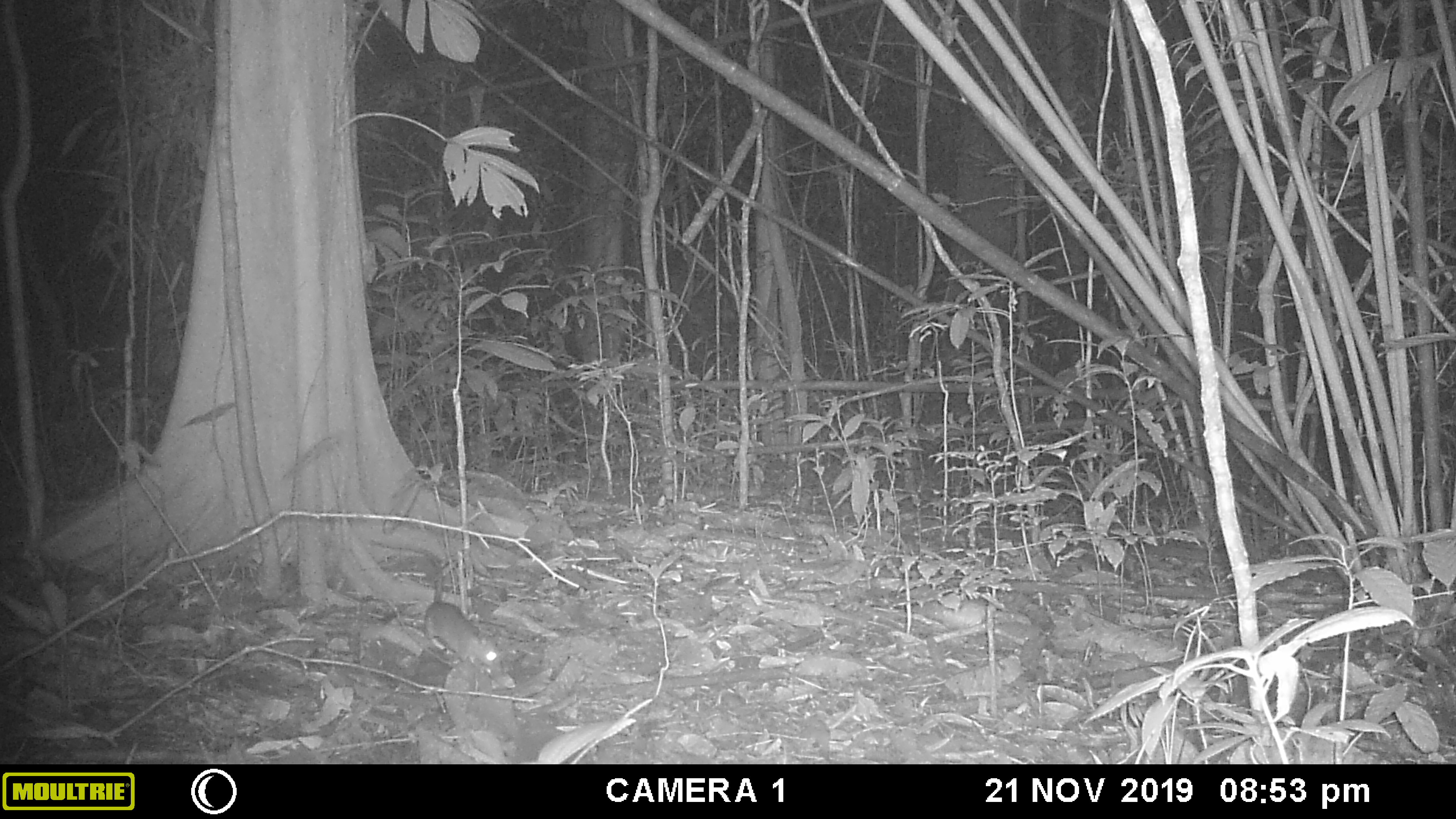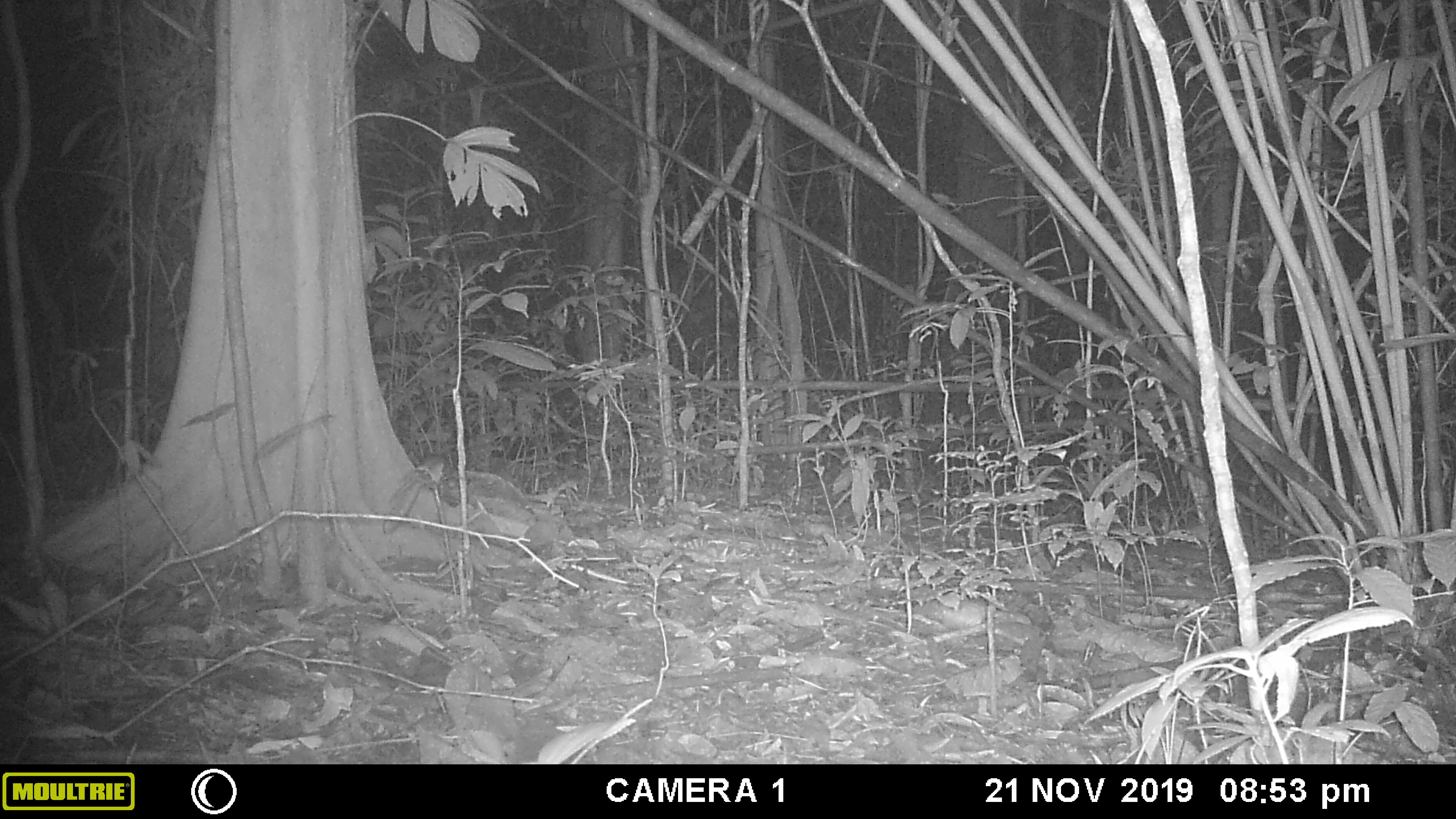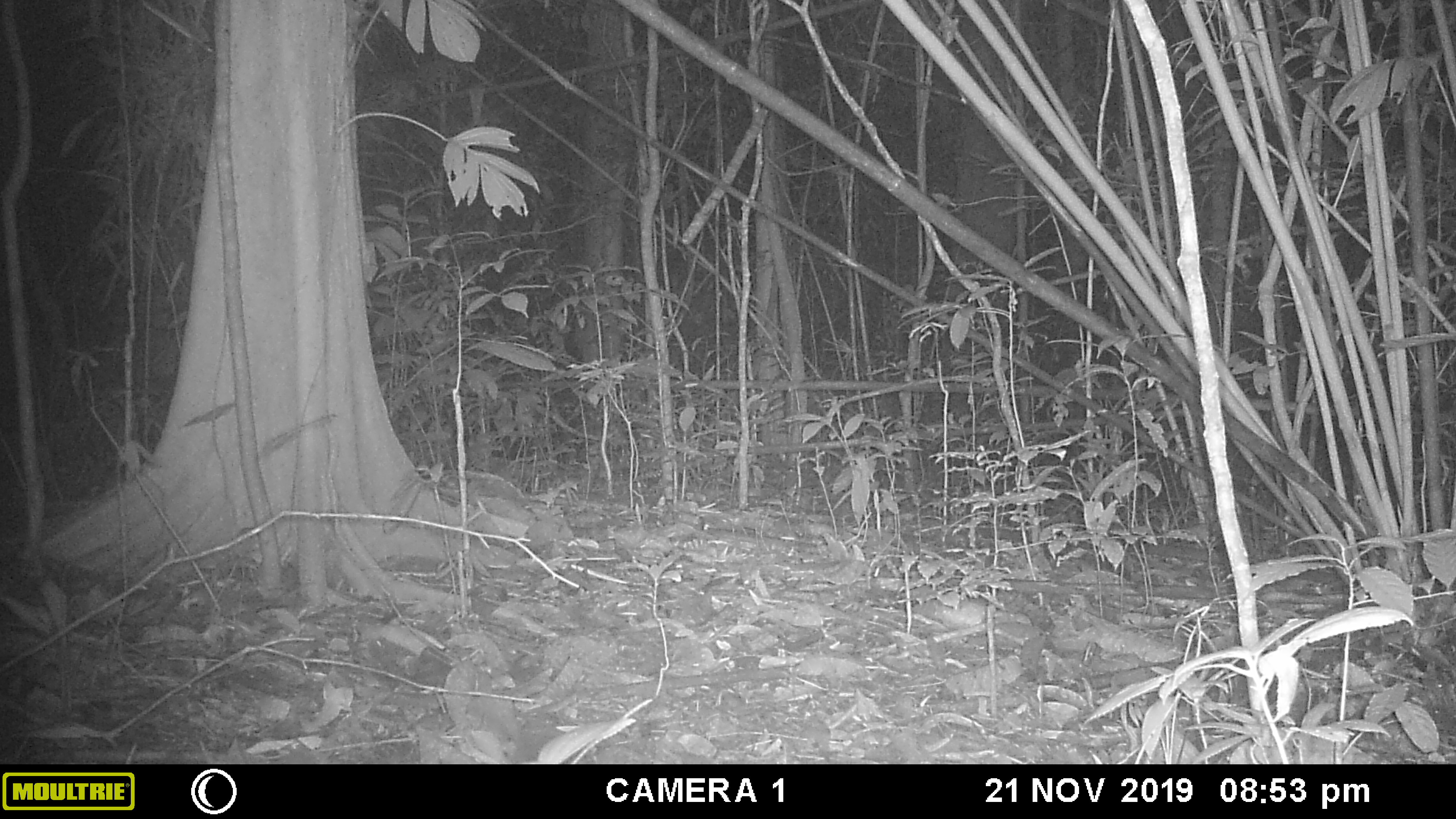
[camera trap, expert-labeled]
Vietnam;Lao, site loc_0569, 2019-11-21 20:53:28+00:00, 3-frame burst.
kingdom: Animalia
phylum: Chordata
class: Mammalia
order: Rodentia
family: Muridae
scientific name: Muridae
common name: old-world mice and rats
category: unidentified murid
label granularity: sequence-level